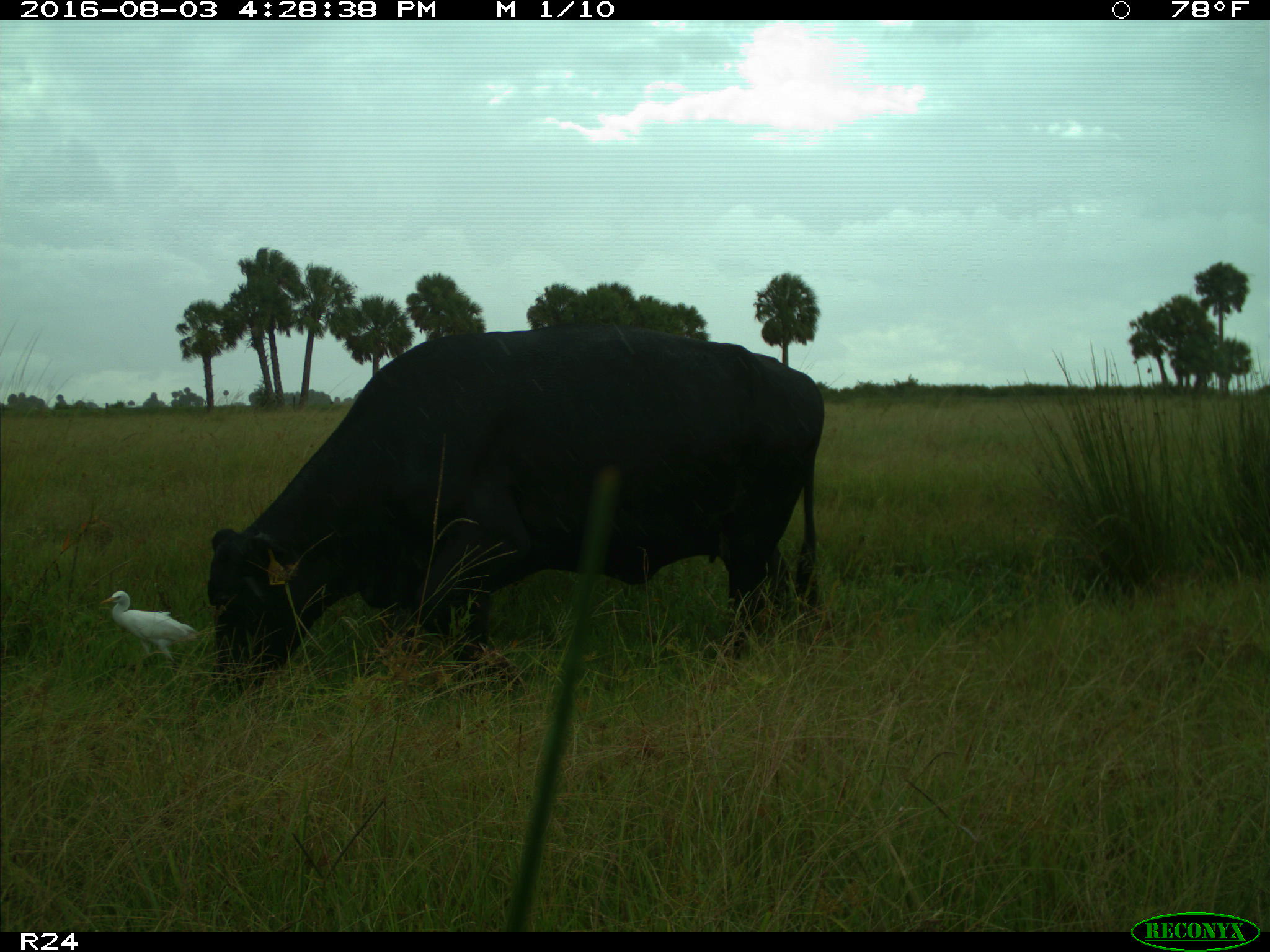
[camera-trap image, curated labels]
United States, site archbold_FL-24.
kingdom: Animalia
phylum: Chordata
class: Mammalia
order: Artiodactyla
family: Bovidae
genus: Bos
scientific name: Bos taurus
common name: domestic cow